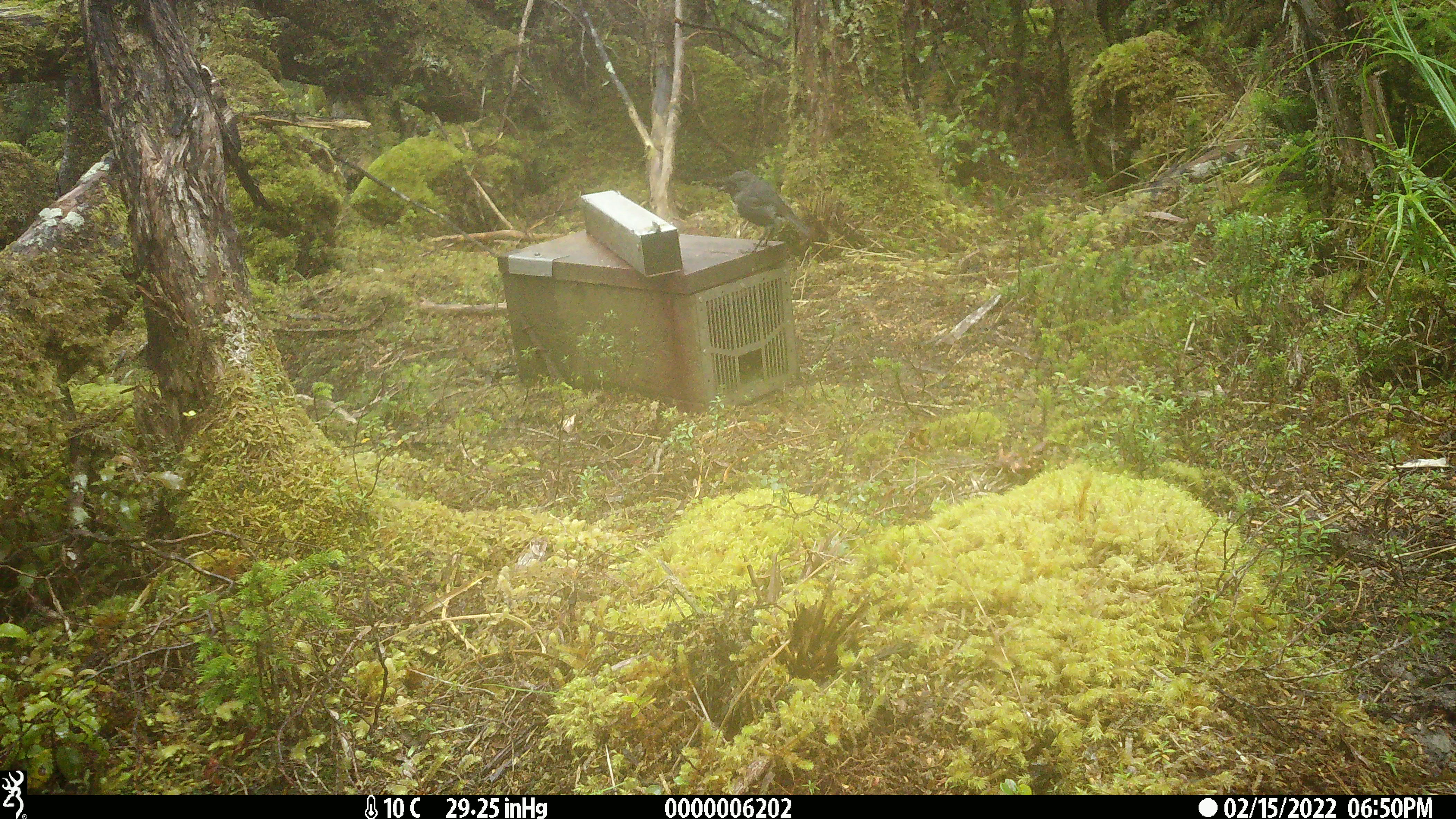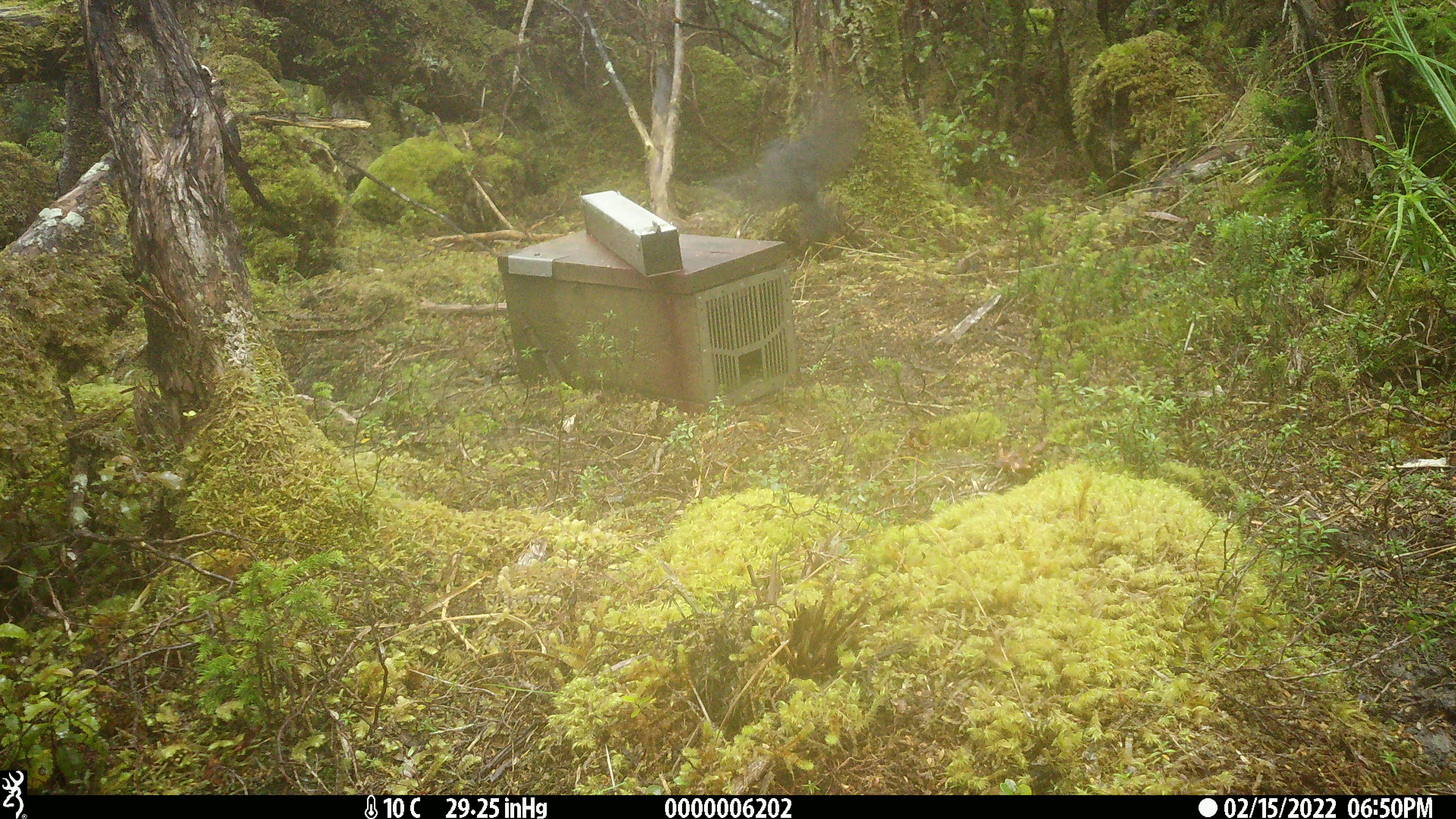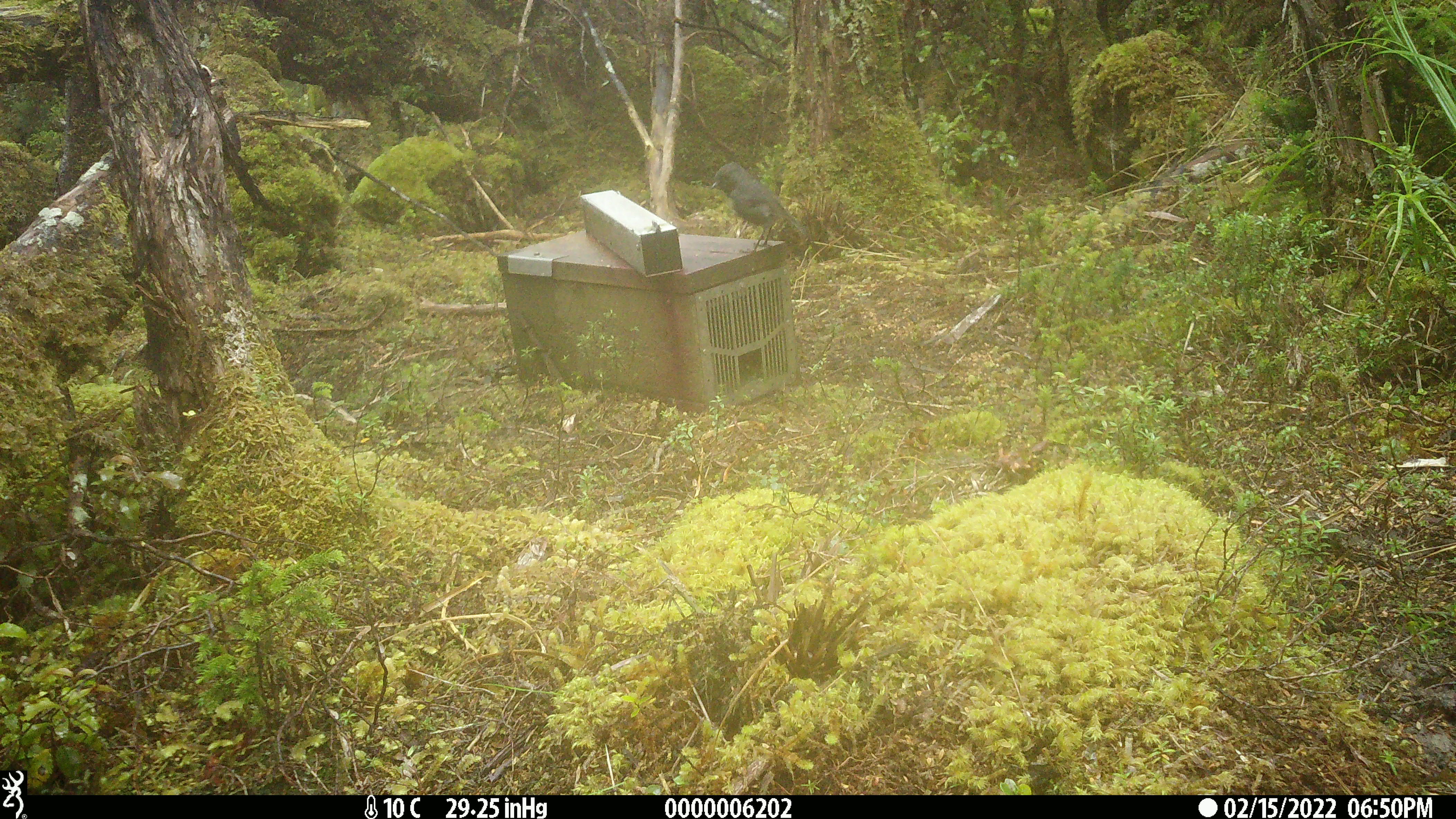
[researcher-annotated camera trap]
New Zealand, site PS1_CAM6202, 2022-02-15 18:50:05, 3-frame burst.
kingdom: Animalia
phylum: Chordata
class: Aves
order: Passeriformes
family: Petroicidae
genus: Petroica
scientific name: Petroica australis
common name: new zealand robin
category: robin